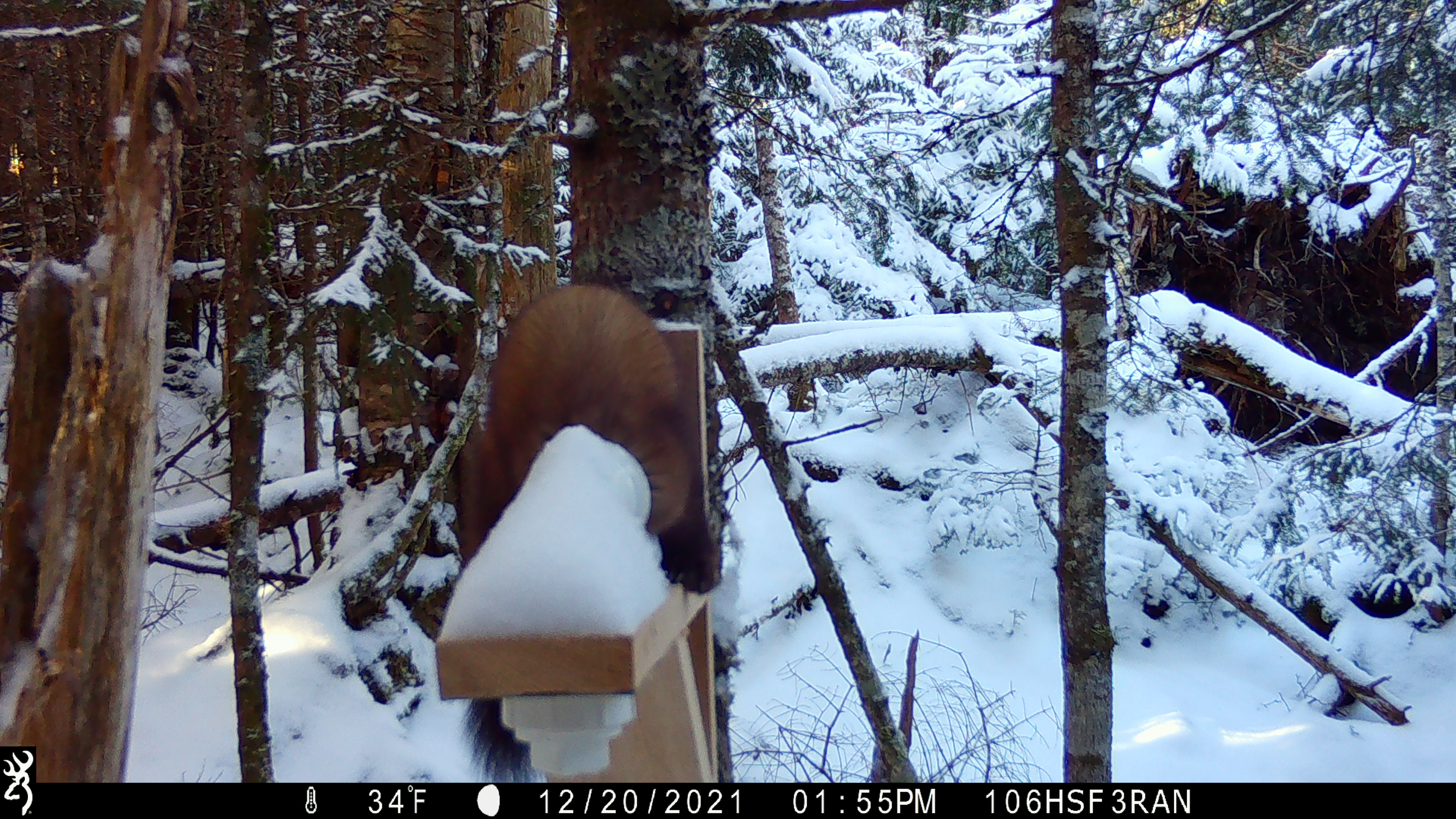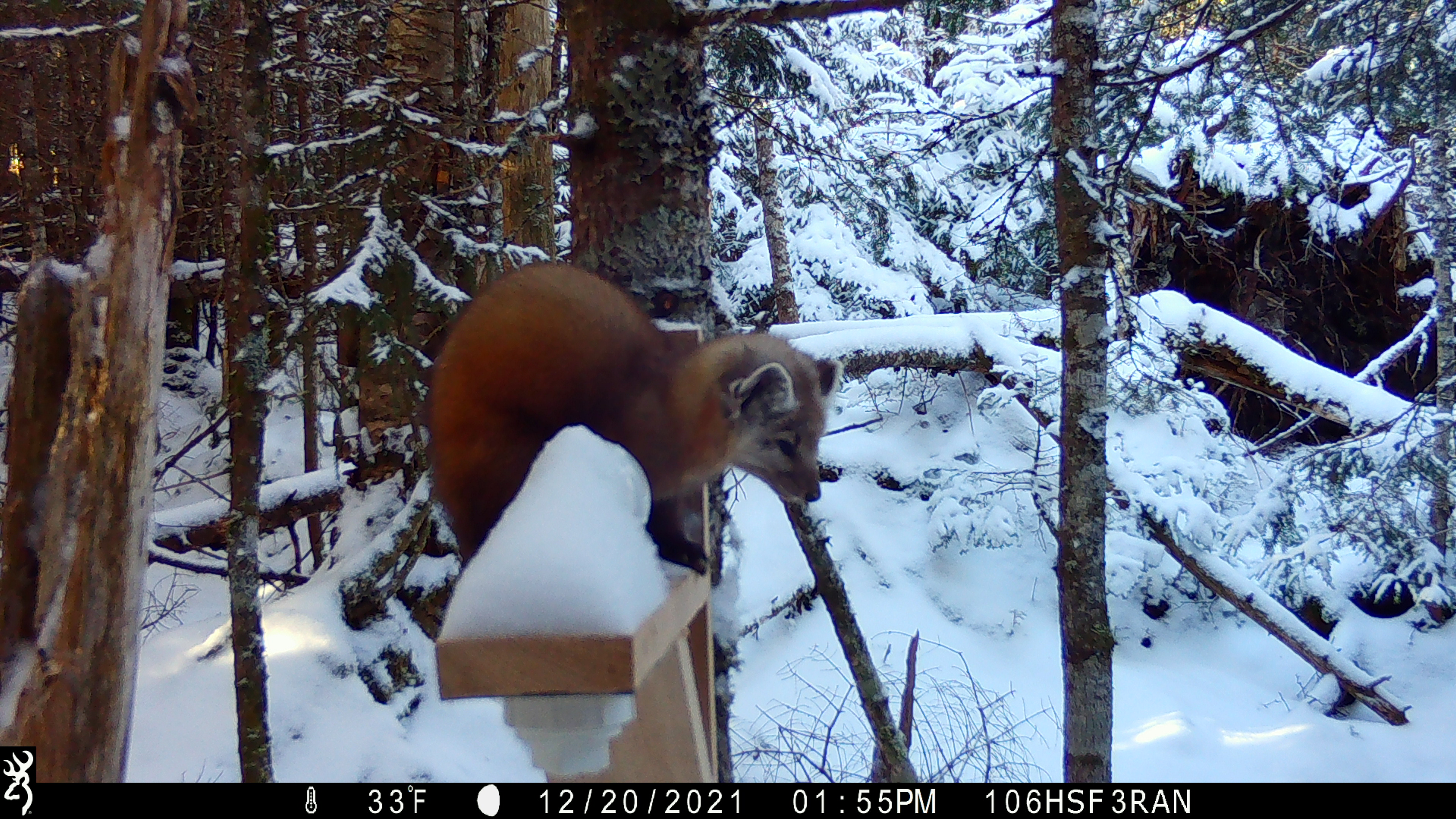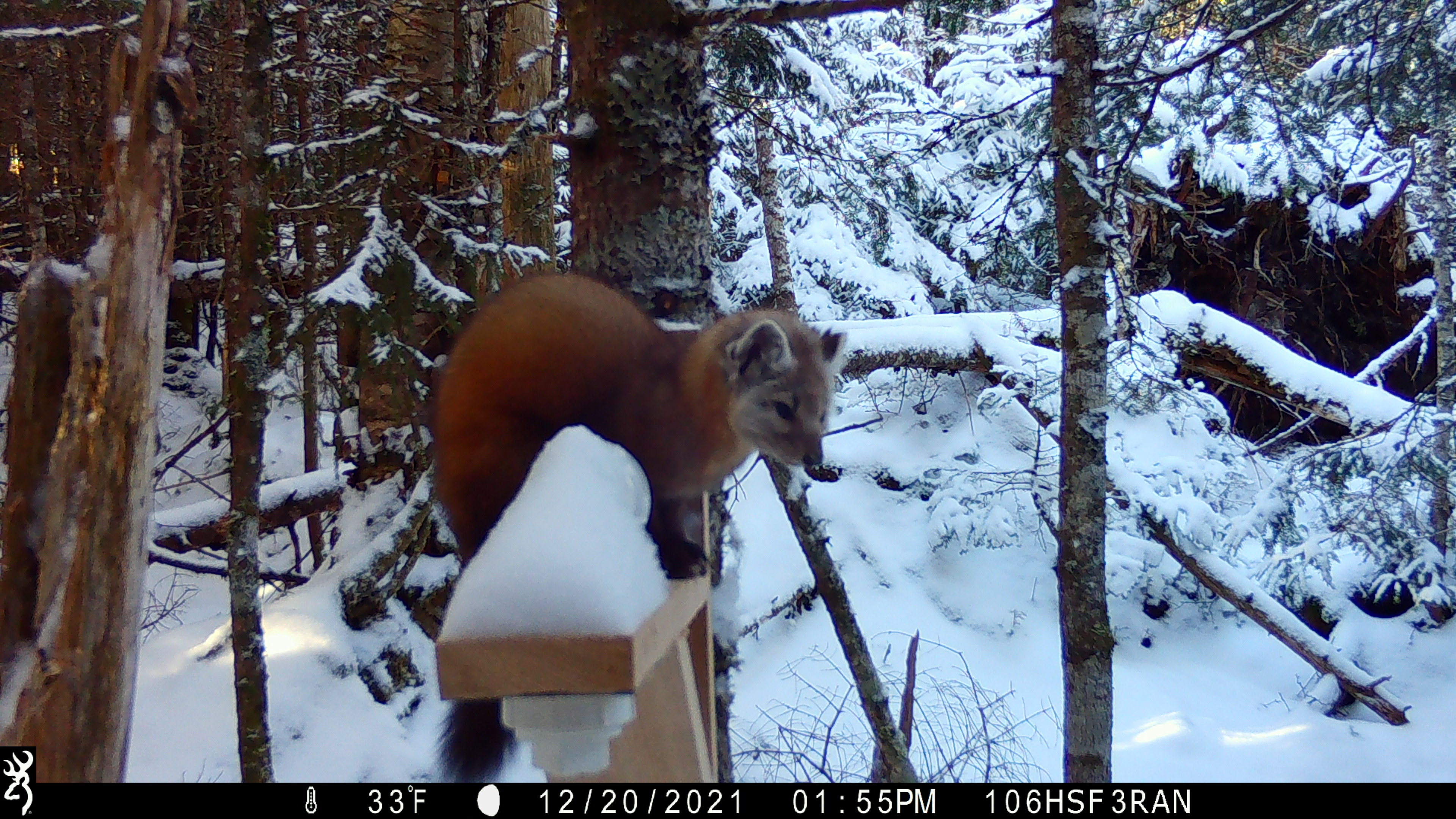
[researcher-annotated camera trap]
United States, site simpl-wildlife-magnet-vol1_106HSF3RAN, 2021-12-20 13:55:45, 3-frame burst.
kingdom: Animalia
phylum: Chordata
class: Mammalia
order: Carnivora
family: Mustelidae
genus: Martes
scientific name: Martes americana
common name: american marten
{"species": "american marten (Martes americana)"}